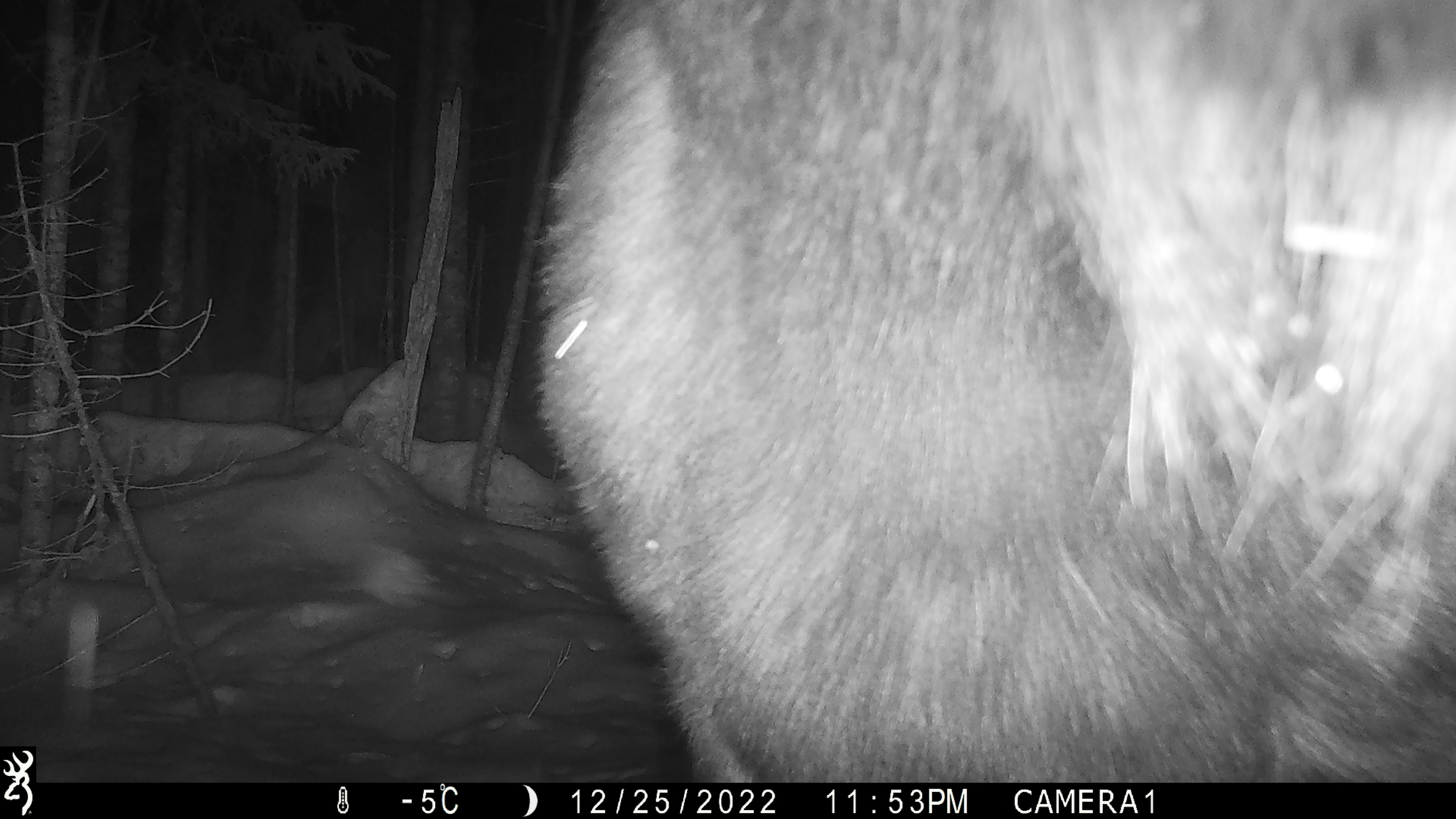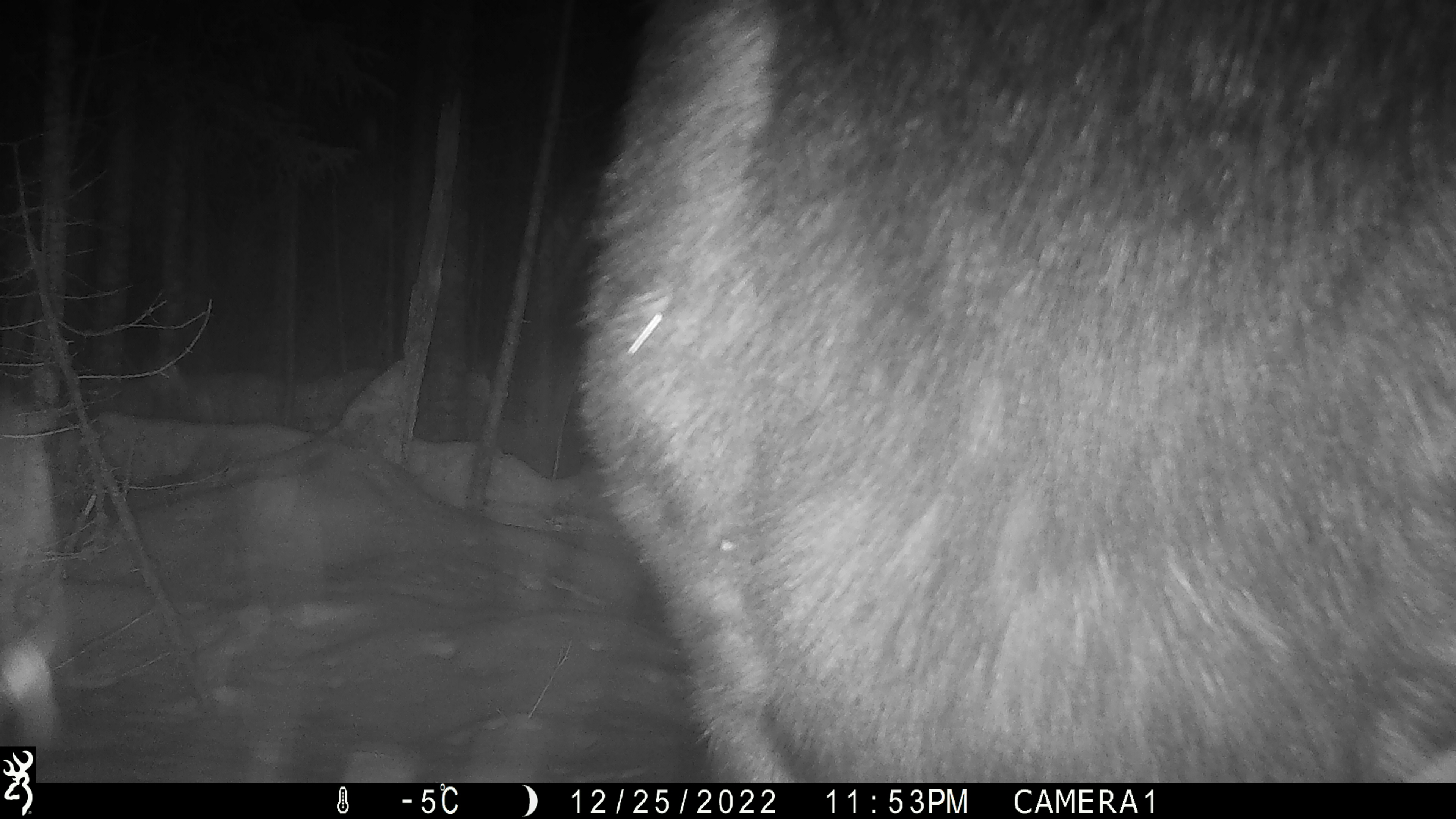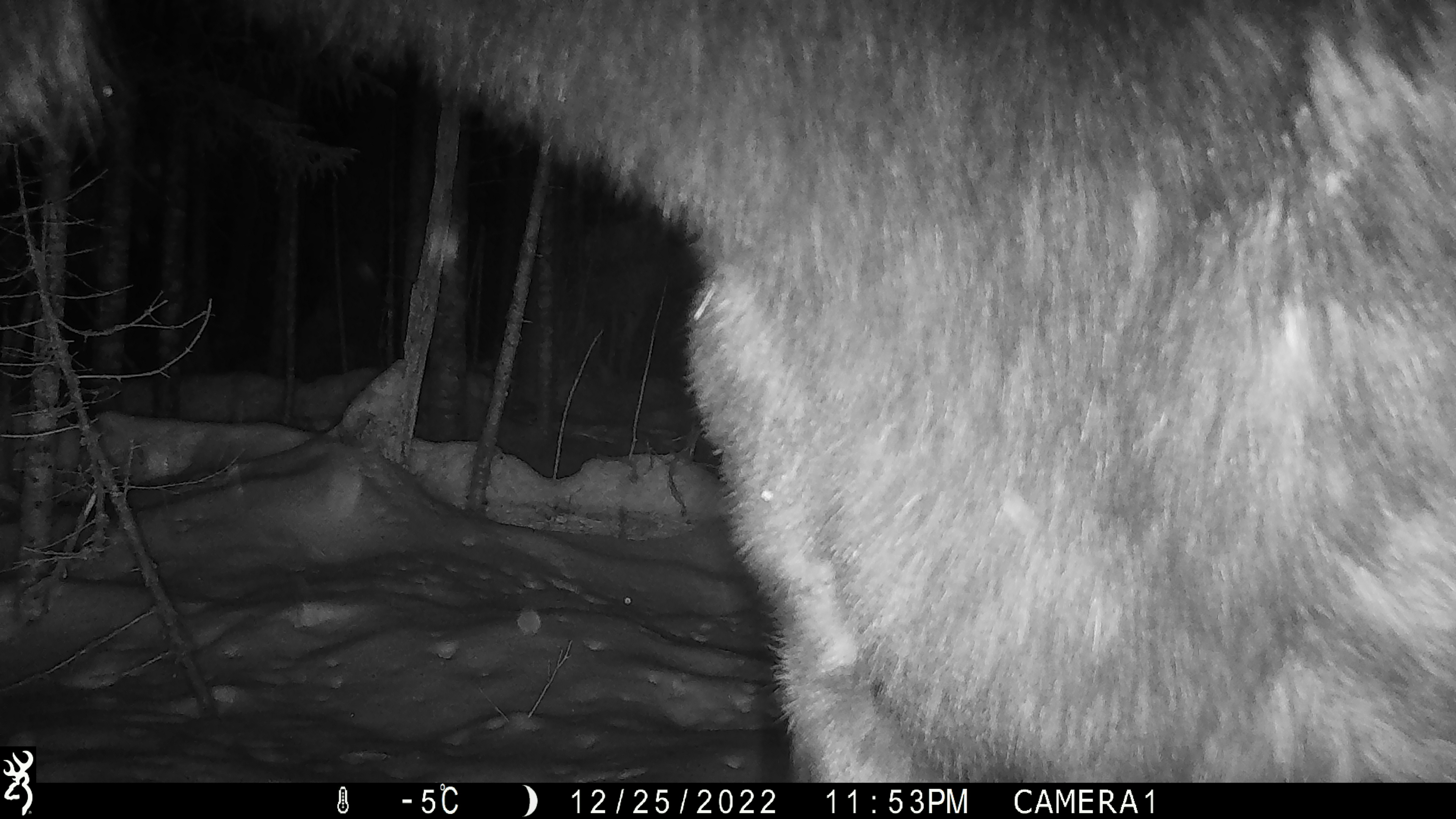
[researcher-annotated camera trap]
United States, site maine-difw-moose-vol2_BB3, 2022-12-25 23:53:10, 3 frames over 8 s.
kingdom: Animalia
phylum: Chordata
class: Mammalia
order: Artiodactyla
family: Cervidae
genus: Alces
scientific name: Alces alces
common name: moose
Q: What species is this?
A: Moose (Alces alces).